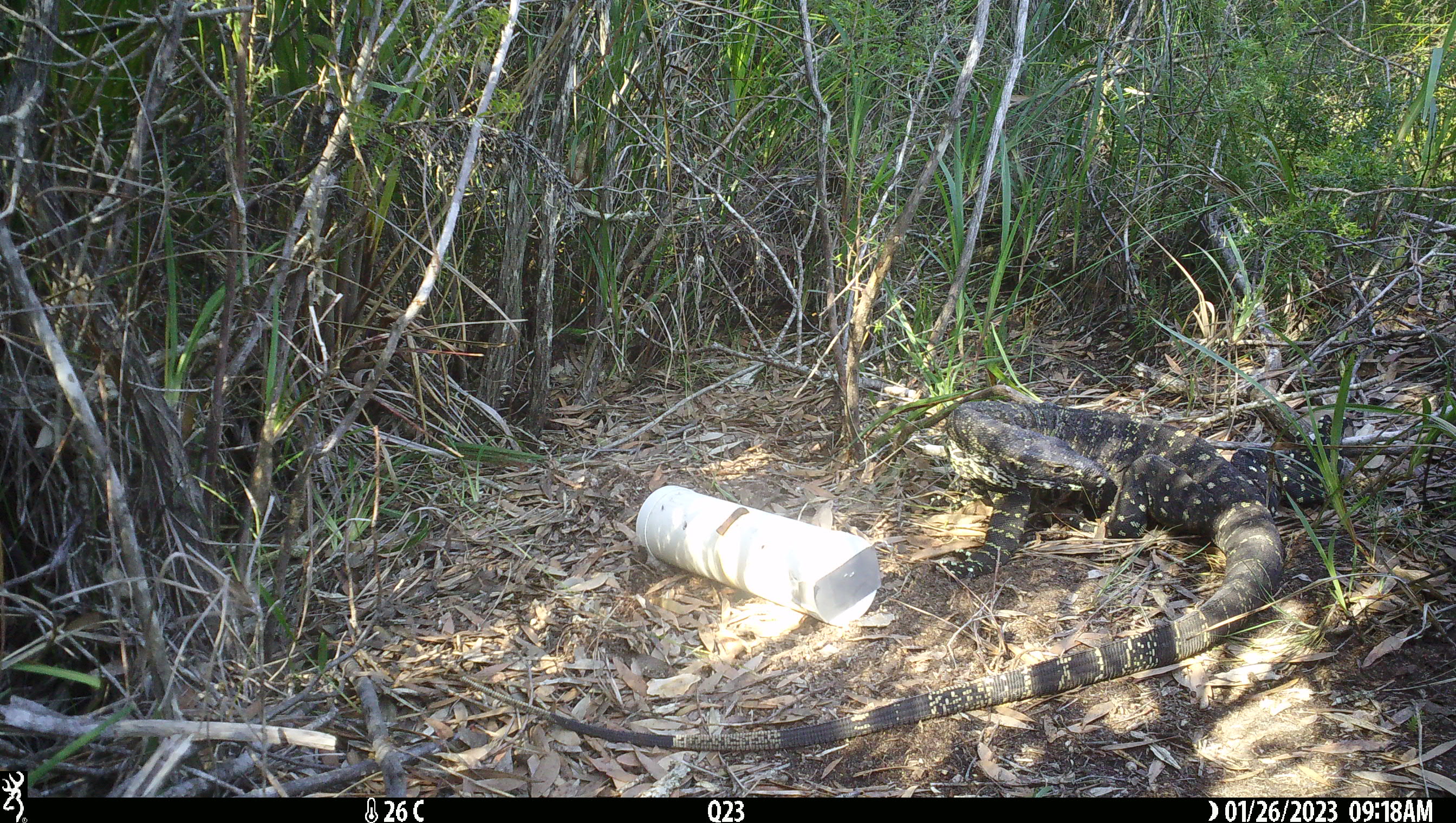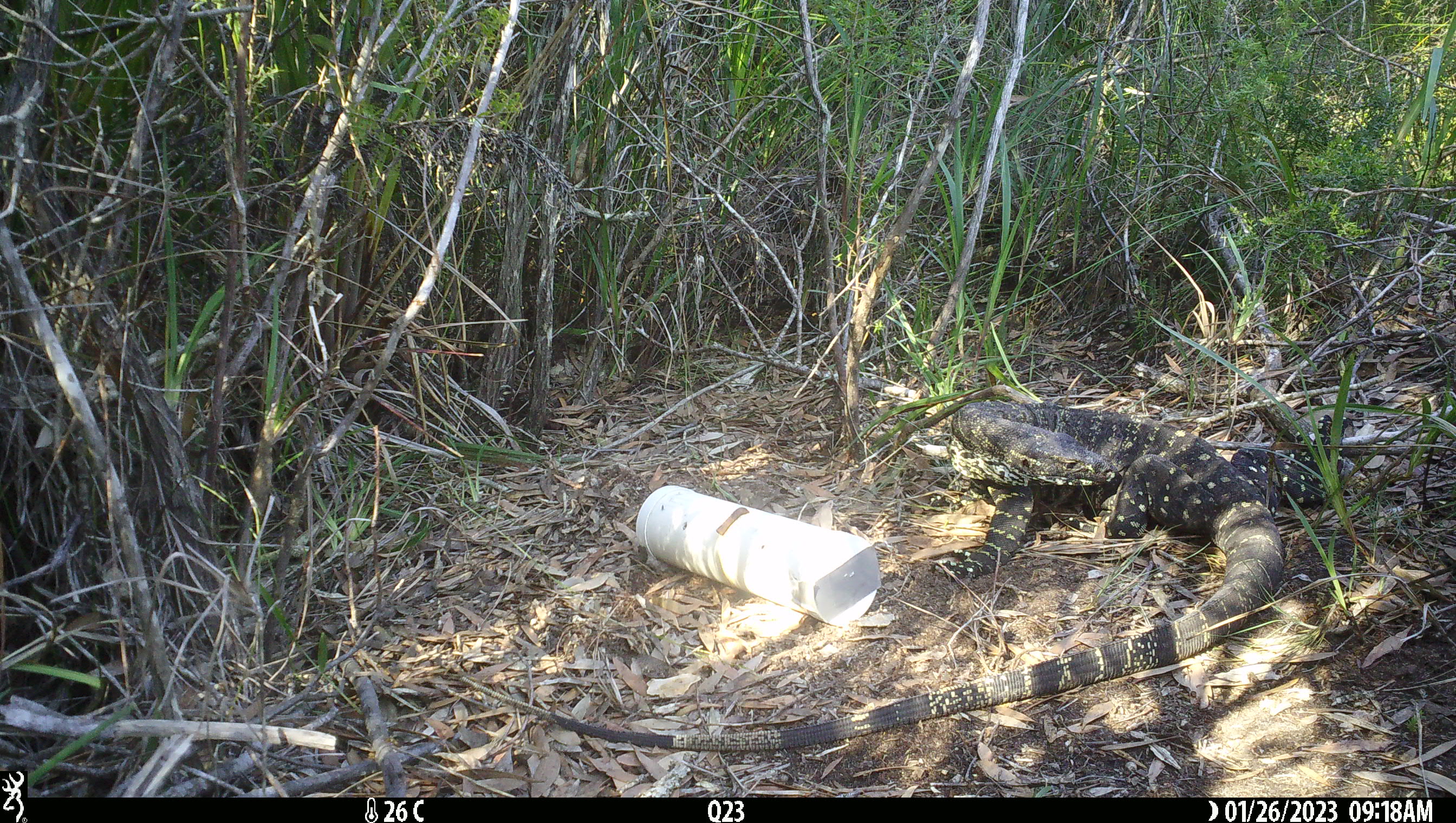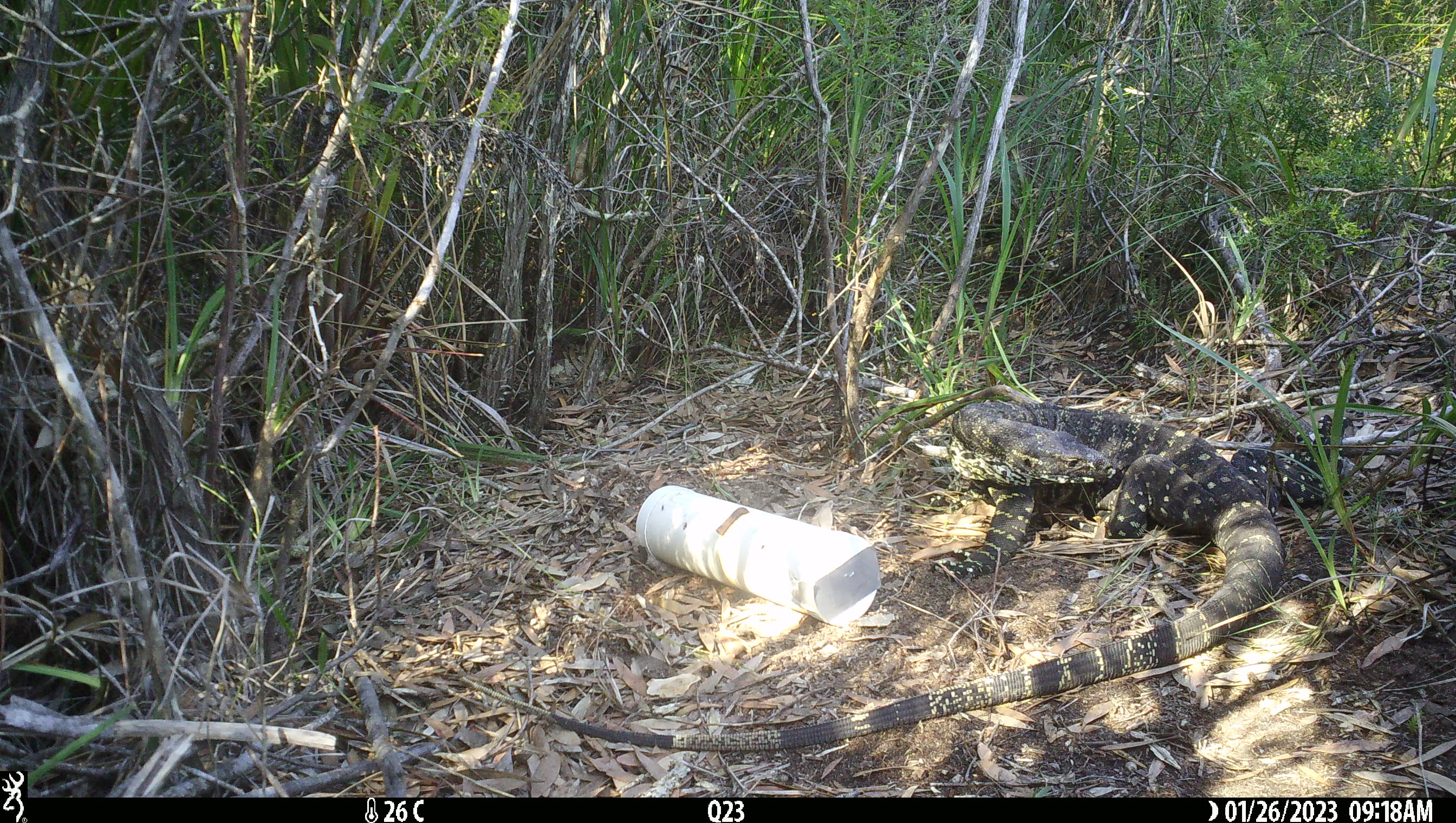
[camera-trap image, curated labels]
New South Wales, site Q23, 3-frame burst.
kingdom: Animalia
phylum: Chordata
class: Reptilia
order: Squamata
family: Varanidae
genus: Varanus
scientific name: Varanus varius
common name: lace monitor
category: goanna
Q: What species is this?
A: Goanna (lace monitor) (Varanus varius).